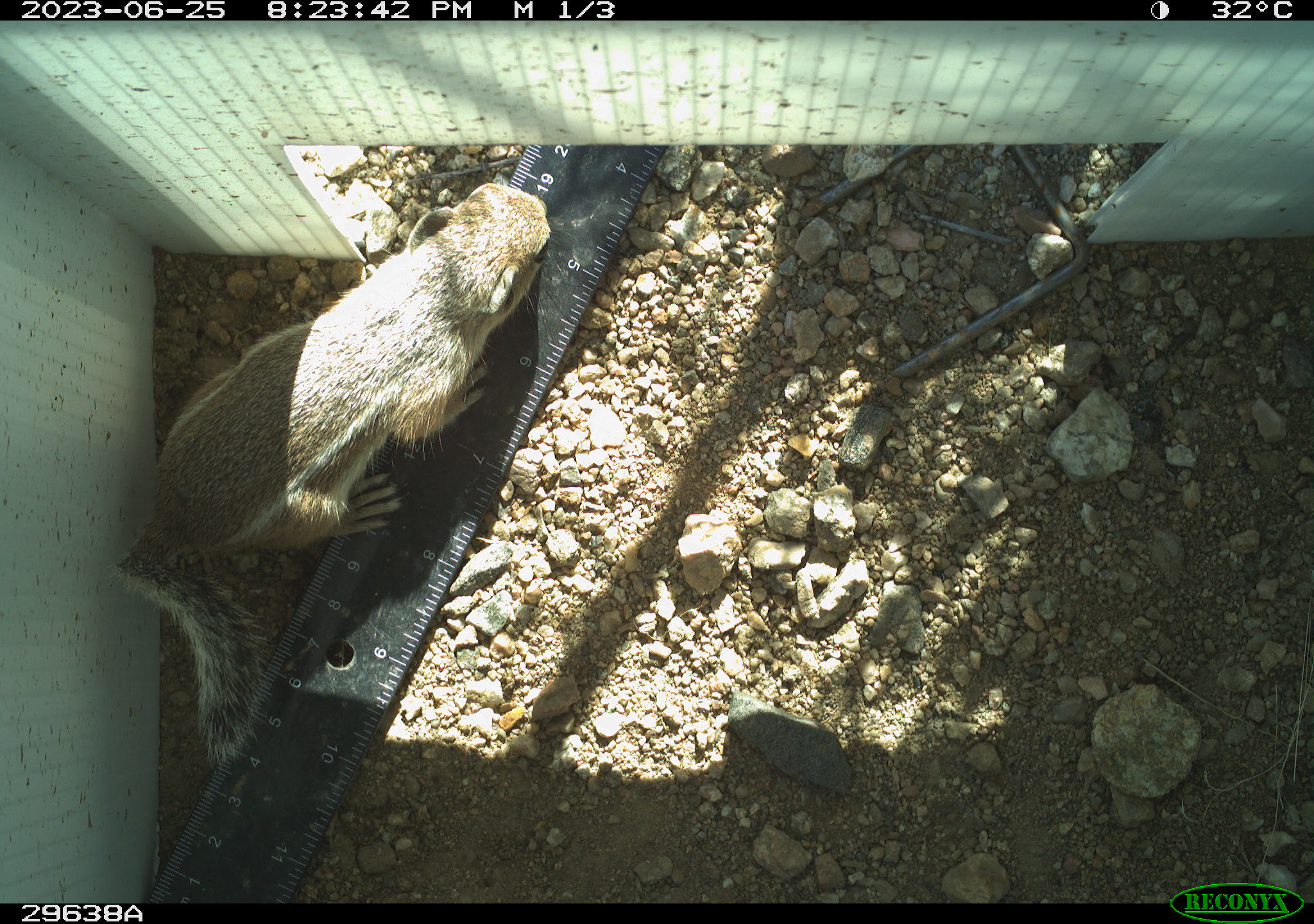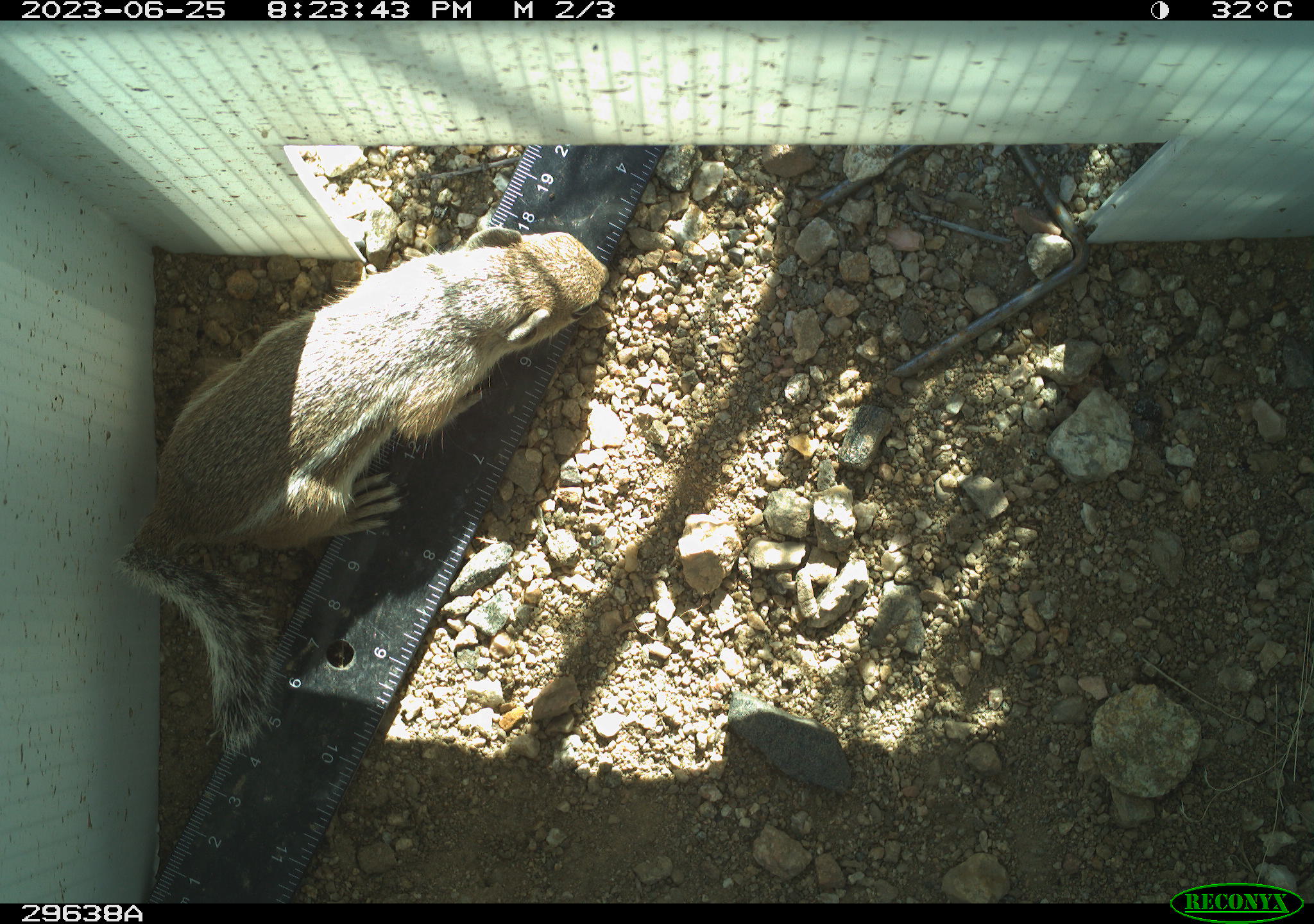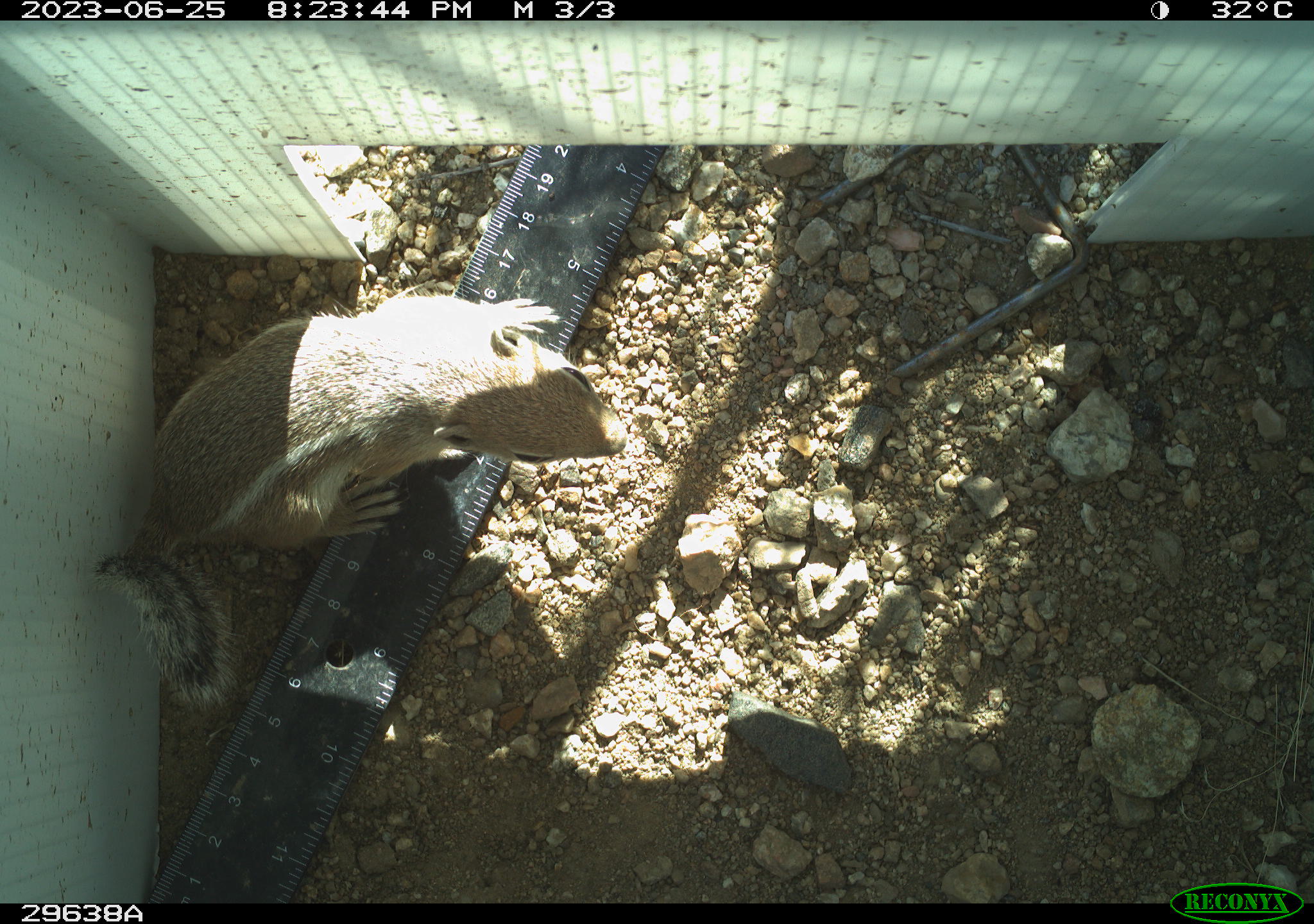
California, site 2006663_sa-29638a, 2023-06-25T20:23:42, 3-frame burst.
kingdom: Animalia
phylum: Chordata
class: Mammalia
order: Rodentia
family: Sciuridae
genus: Ammospermophilus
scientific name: Ammospermophilus leucurus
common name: white-tailed antelope squirrel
White-tailed antelope squirrel (Ammospermophilus leucurus).